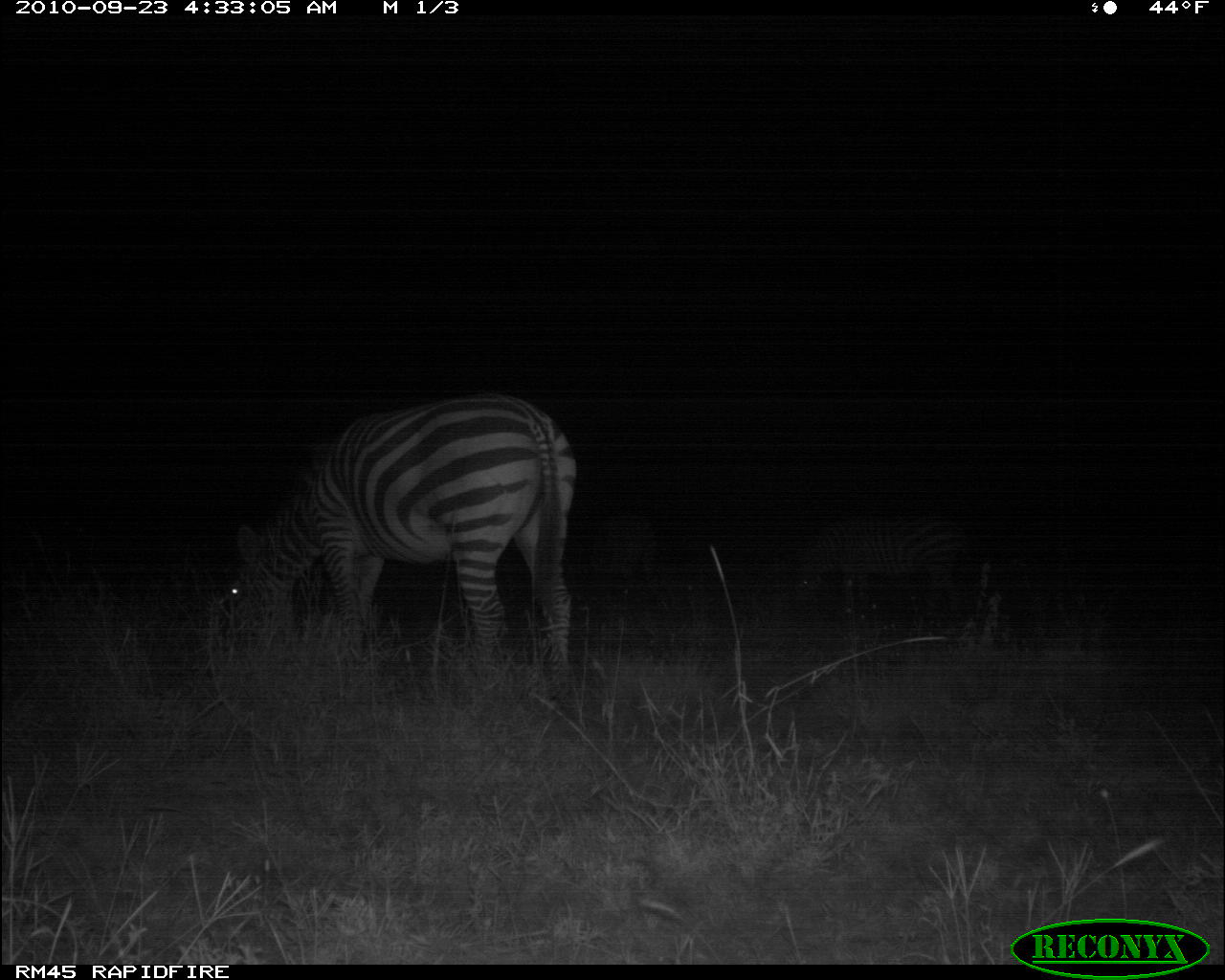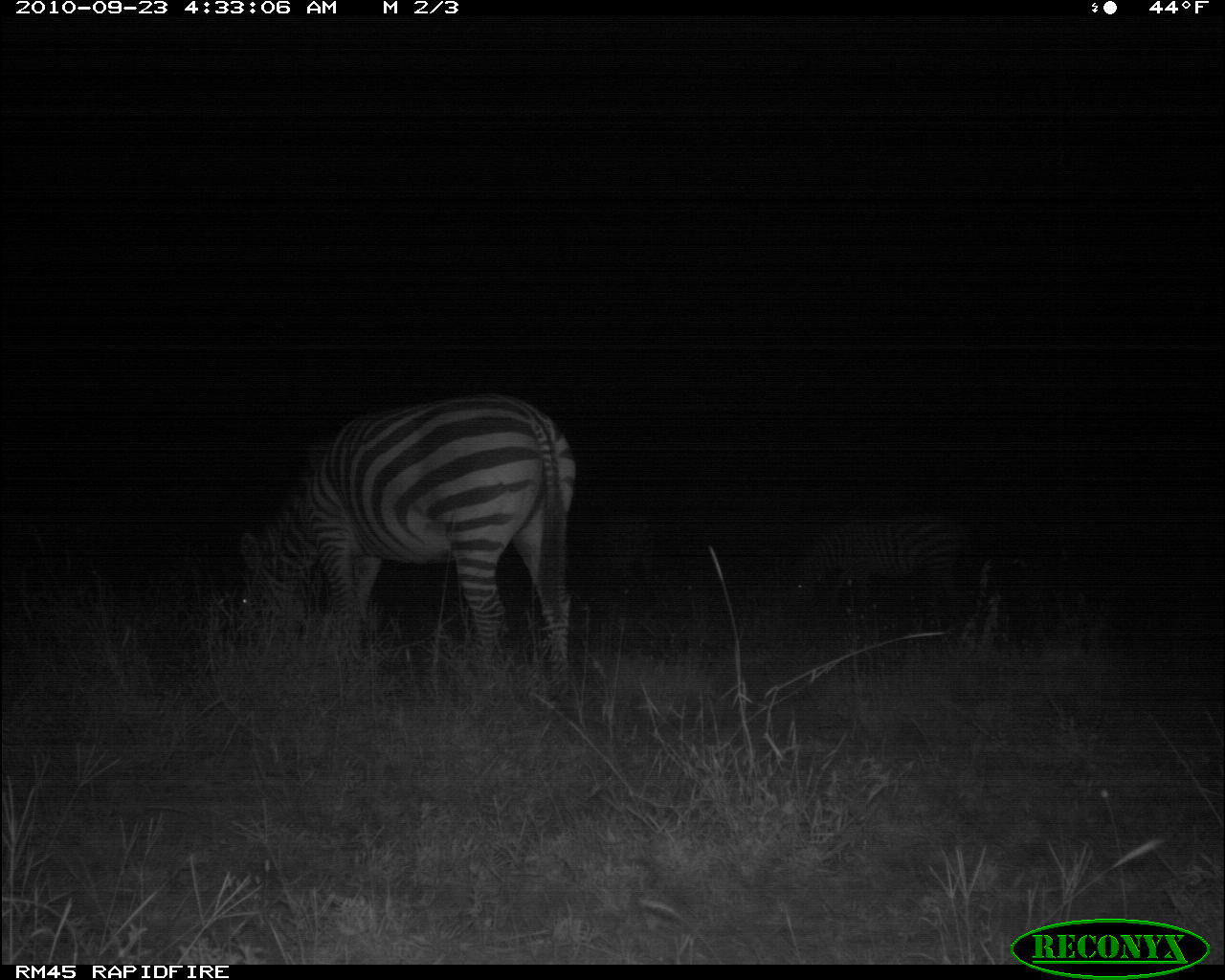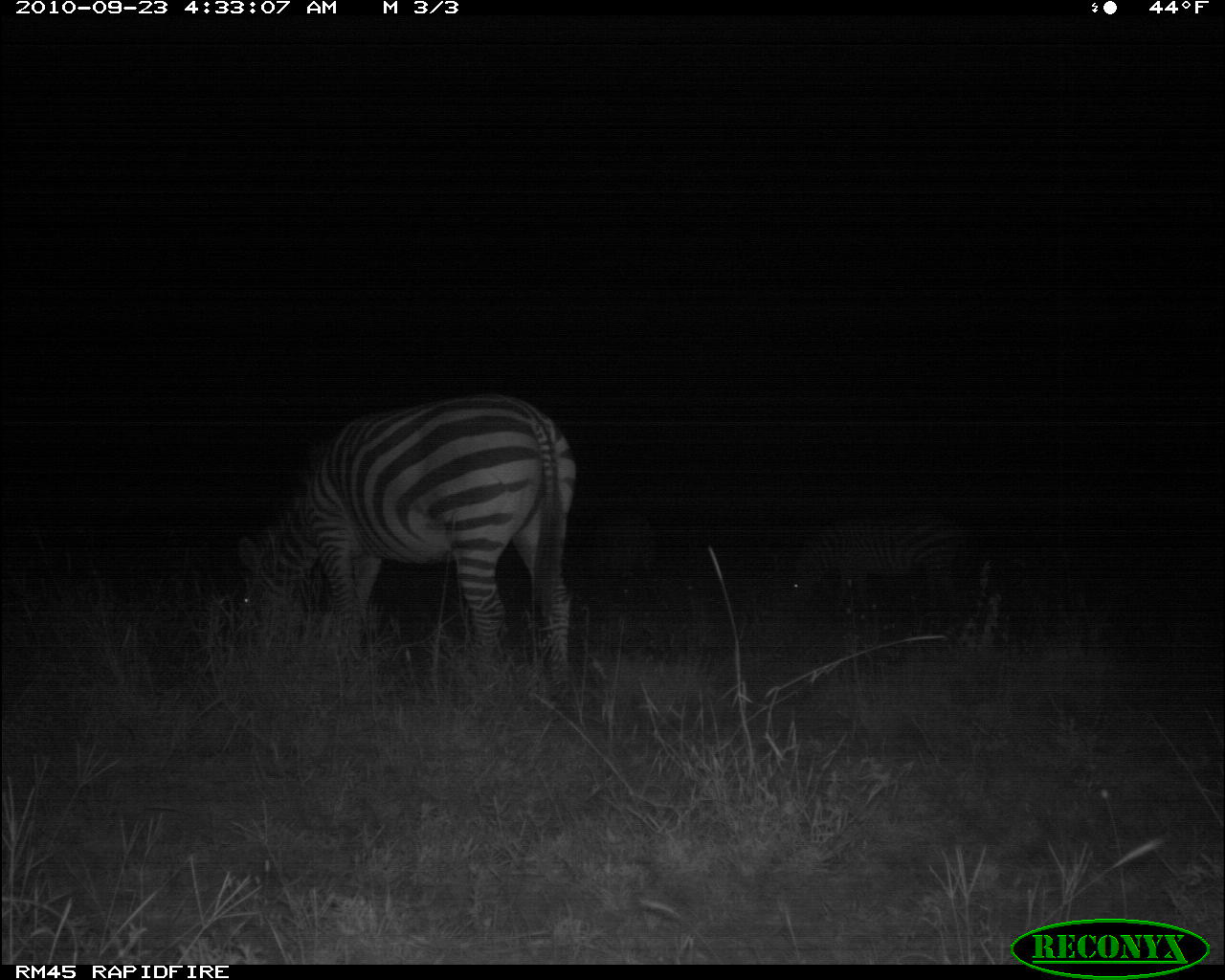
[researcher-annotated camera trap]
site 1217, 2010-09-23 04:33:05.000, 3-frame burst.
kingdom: Animalia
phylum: Chordata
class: Mammalia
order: Perissodactyla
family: Equidae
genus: Equus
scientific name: Equus quagga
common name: plains zebra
Equus quagga (plains zebra), count 3.